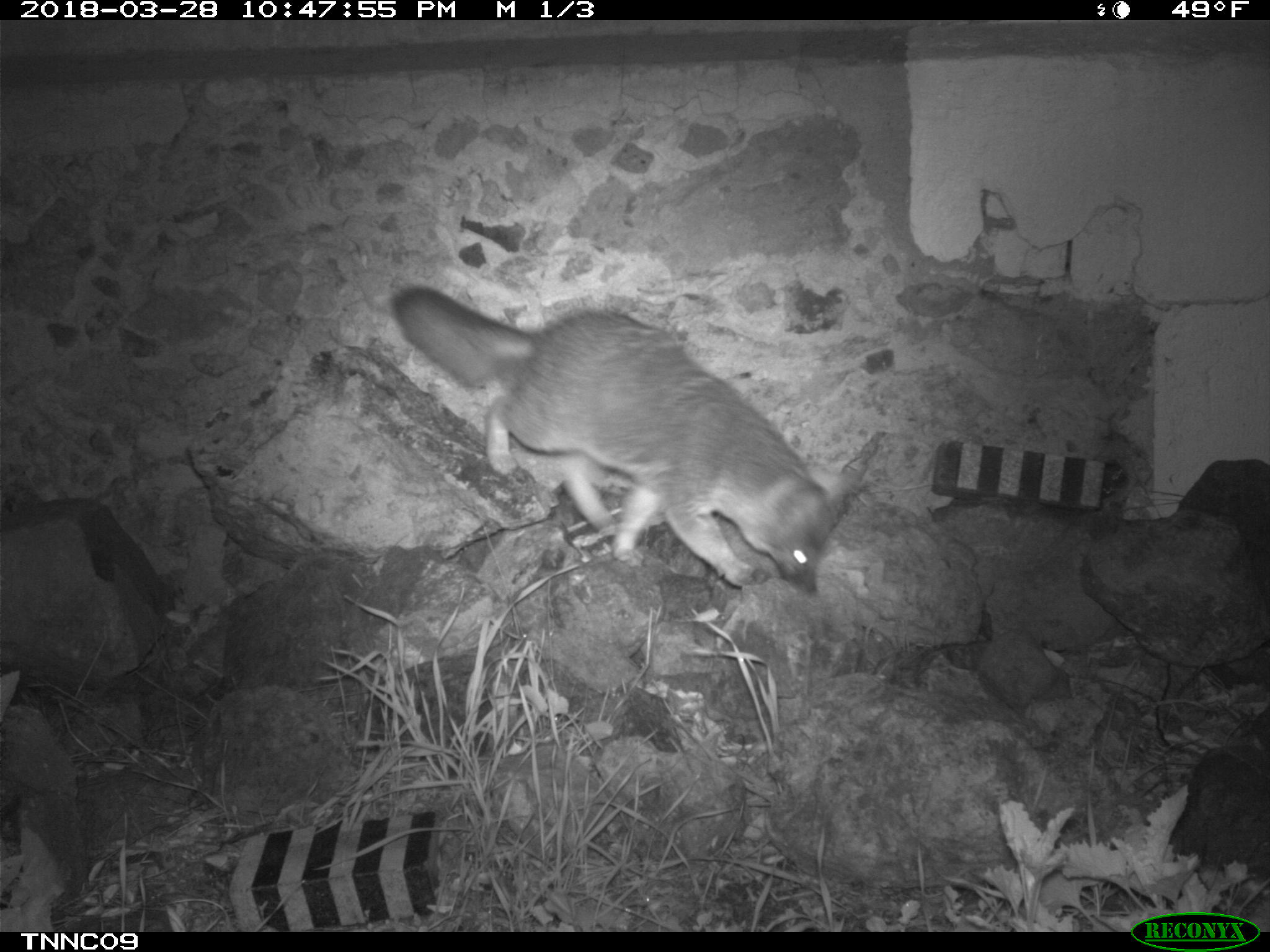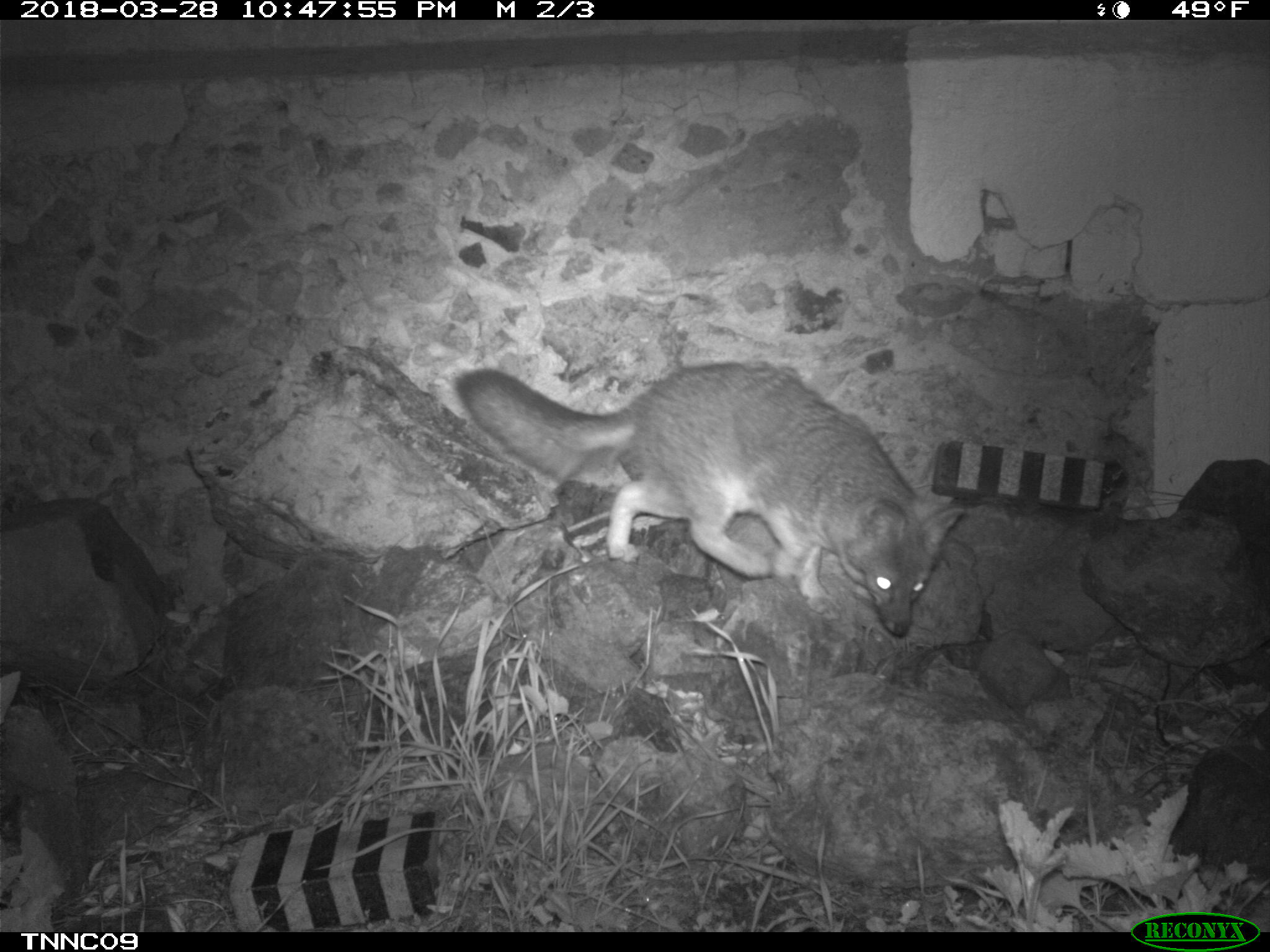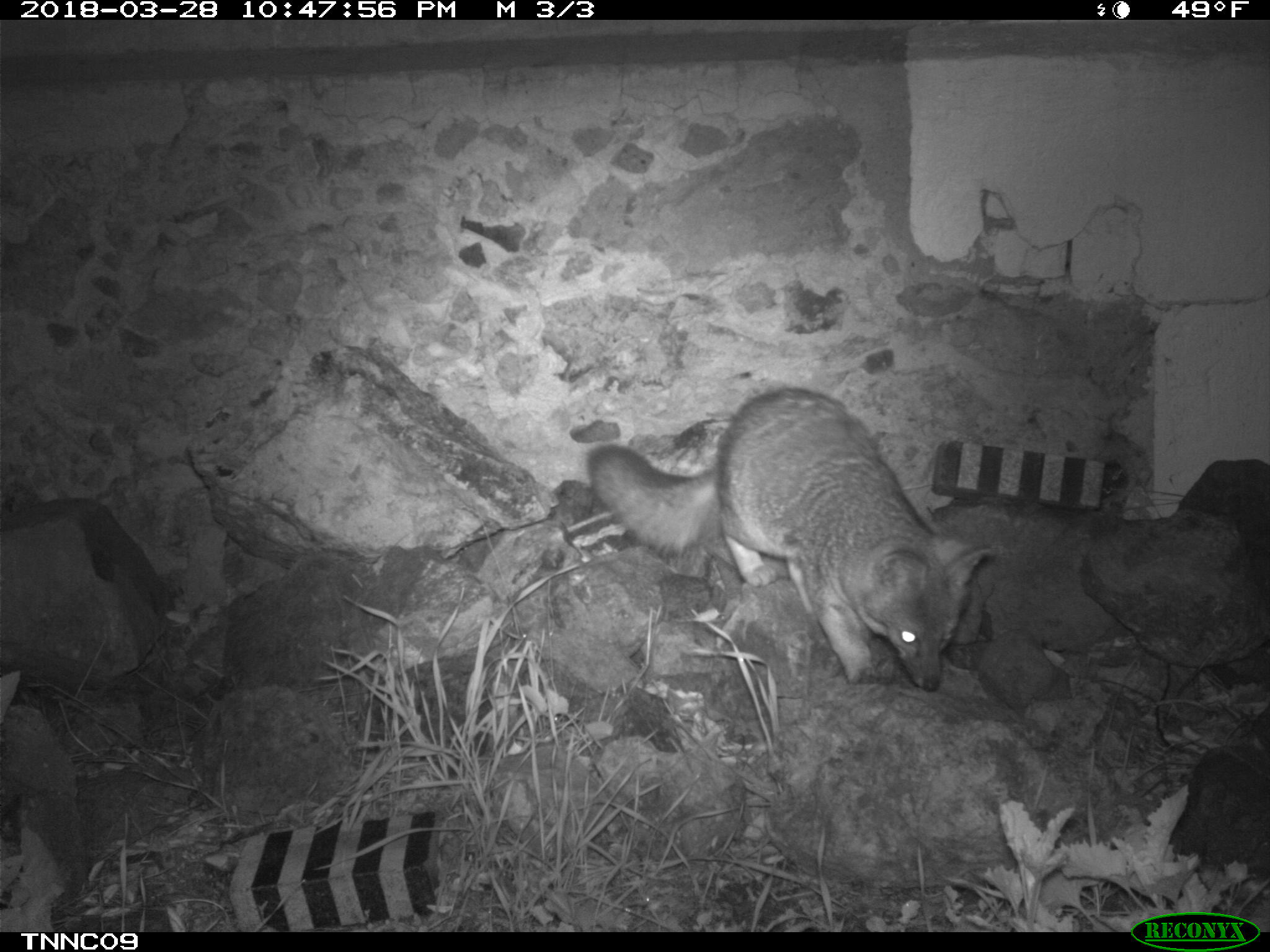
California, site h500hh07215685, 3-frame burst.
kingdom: Animalia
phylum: Chordata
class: Mammalia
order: Carnivora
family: Canidae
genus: Urocyon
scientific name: Urocyon littoralis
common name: island fox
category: fox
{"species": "fox (island fox) (Urocyon littoralis)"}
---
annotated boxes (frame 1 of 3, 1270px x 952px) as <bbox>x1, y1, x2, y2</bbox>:
fox: <bbox>395, 286, 856, 594</bbox>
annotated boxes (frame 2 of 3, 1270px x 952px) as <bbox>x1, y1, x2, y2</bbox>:
fox: <bbox>453, 360, 967, 637</bbox>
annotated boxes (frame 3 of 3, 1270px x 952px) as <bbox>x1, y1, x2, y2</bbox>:
fox: <bbox>586, 386, 992, 692</bbox>